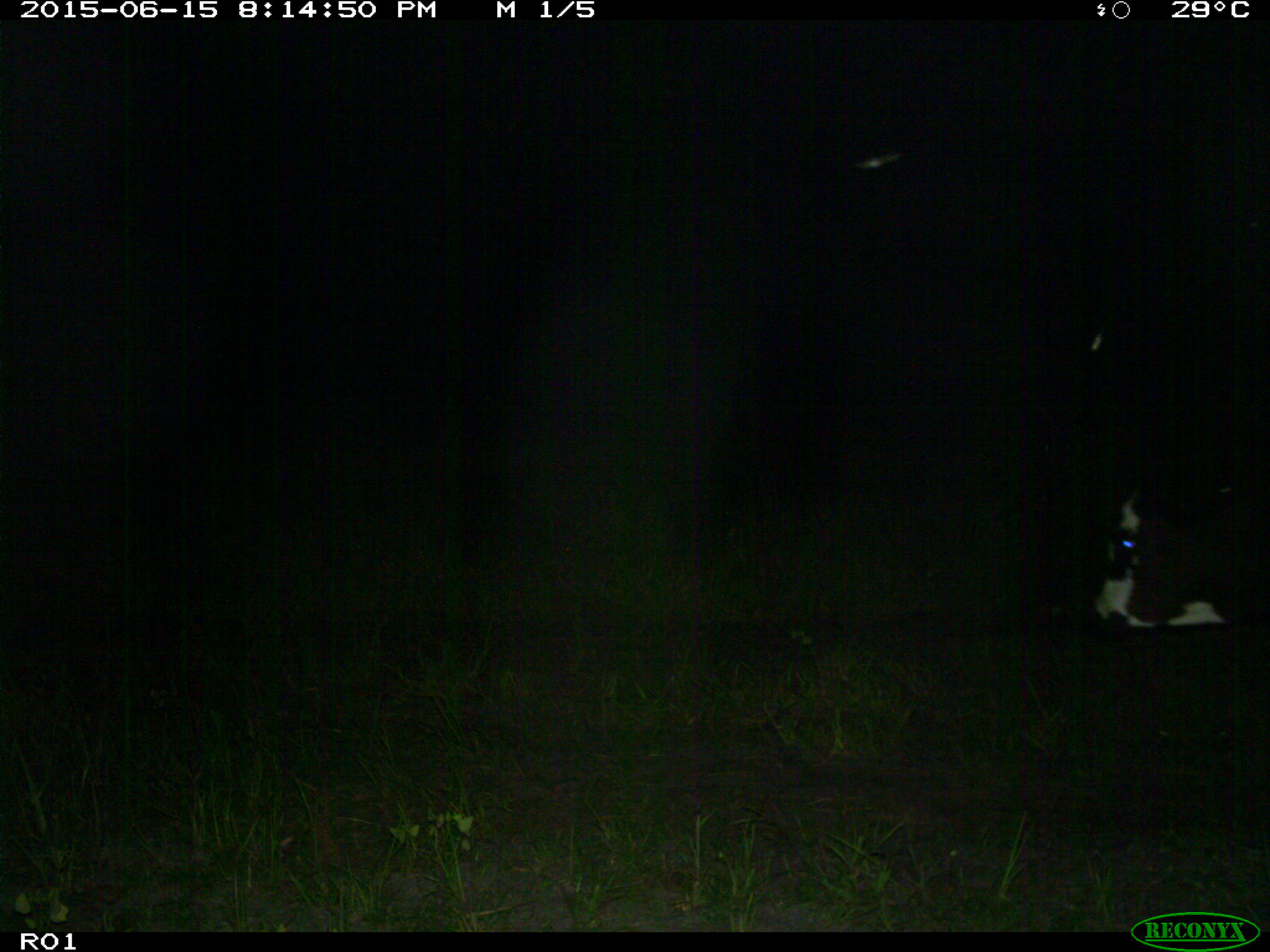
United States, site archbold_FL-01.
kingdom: Animalia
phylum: Chordata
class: Mammalia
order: Artiodactyla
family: Bovidae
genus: Bos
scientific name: Bos taurus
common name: domestic cow